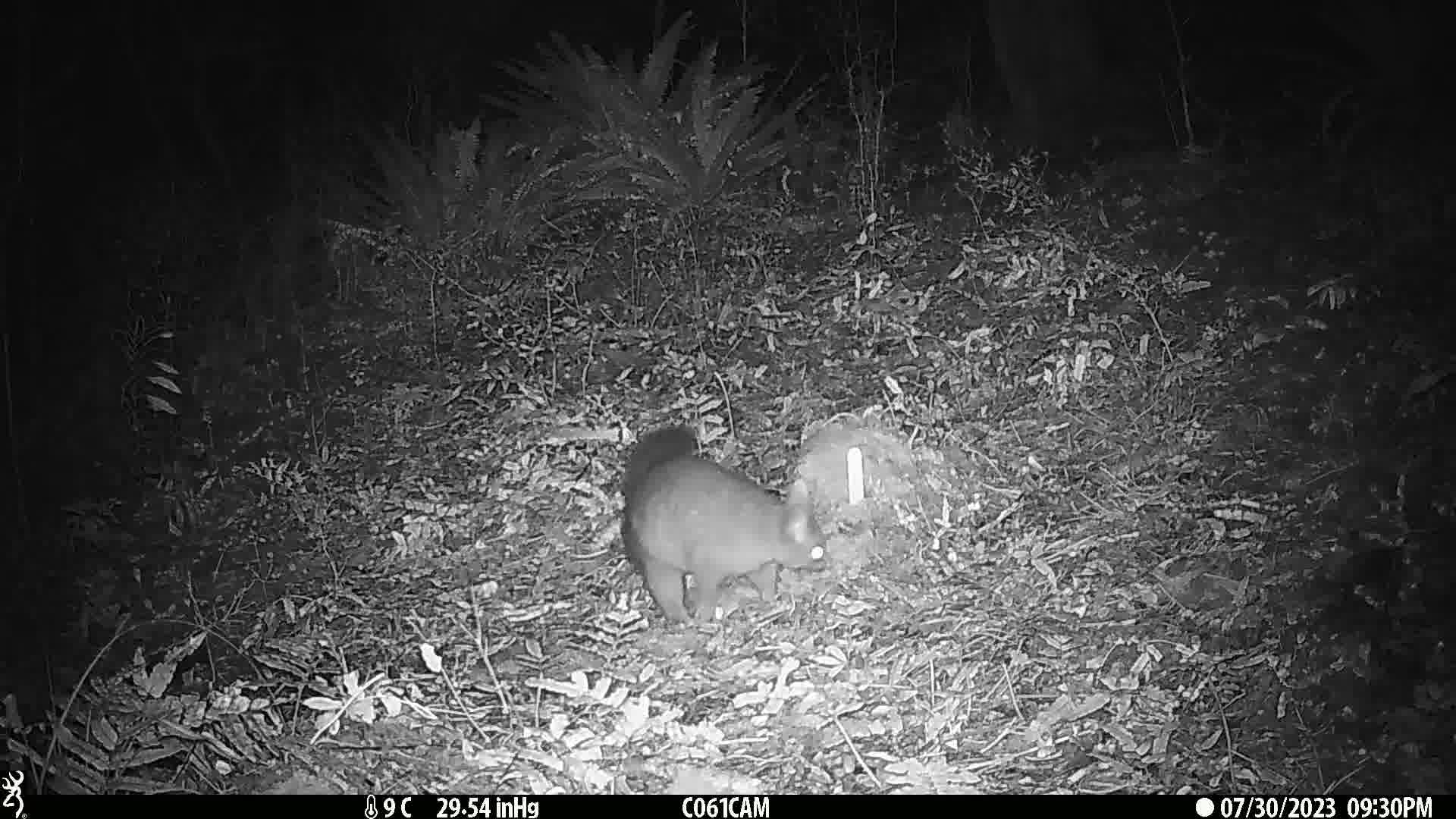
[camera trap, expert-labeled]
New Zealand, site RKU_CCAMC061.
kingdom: Animalia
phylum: Chordata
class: Mammalia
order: Diprotodontia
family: Phalangeridae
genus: Trichosurus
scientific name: Trichosurus vulpecula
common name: common brushtail possum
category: possum